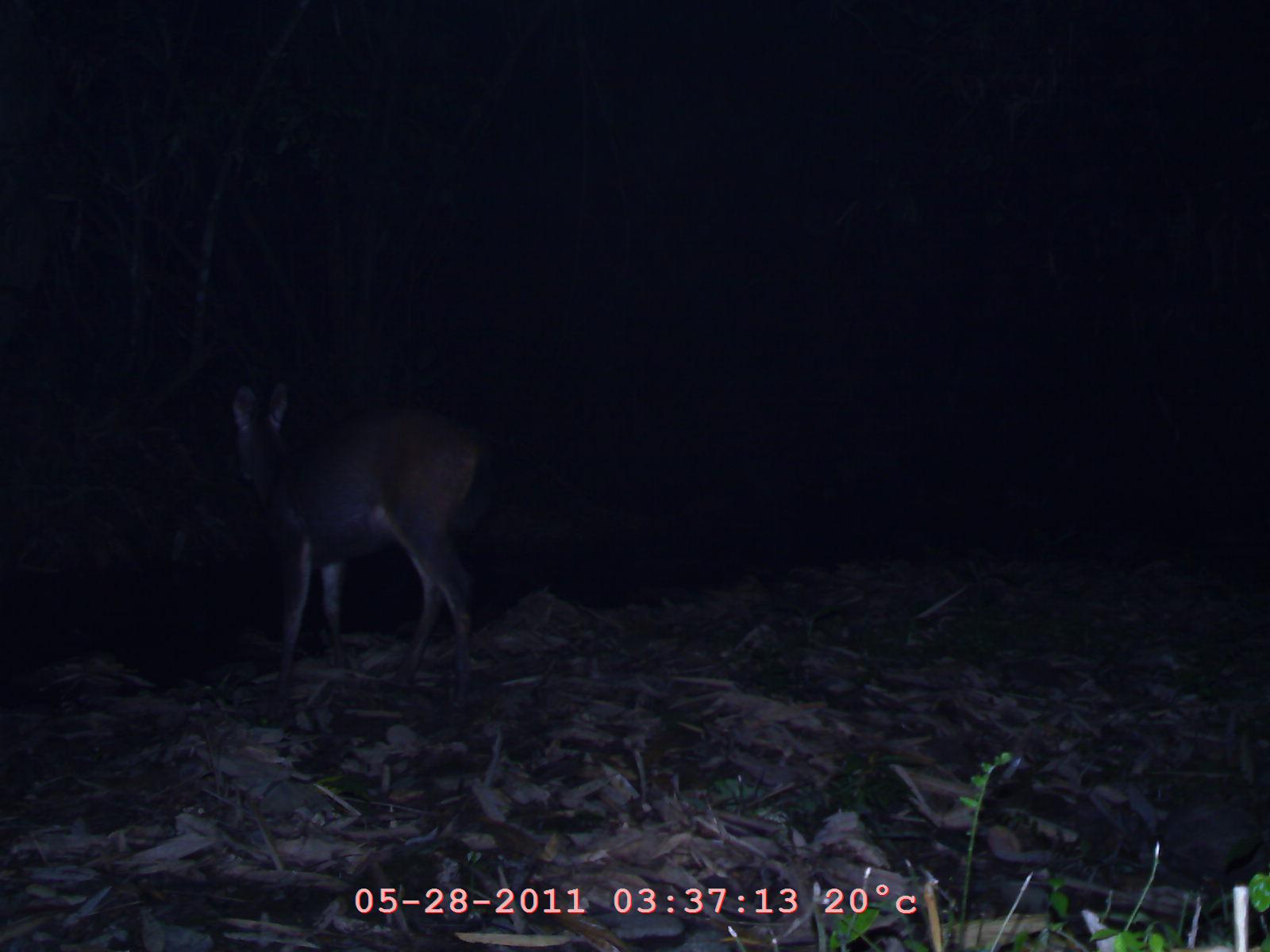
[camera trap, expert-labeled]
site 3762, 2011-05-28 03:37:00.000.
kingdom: Animalia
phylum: Chordata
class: Mammalia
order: Artiodactyla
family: Cervidae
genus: Rusa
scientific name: Rusa unicolor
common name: sambar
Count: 1.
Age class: adult.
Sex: female.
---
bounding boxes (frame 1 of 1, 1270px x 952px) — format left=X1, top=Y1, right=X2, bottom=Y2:
rusa unicolor: left=221, top=363, right=482, bottom=712